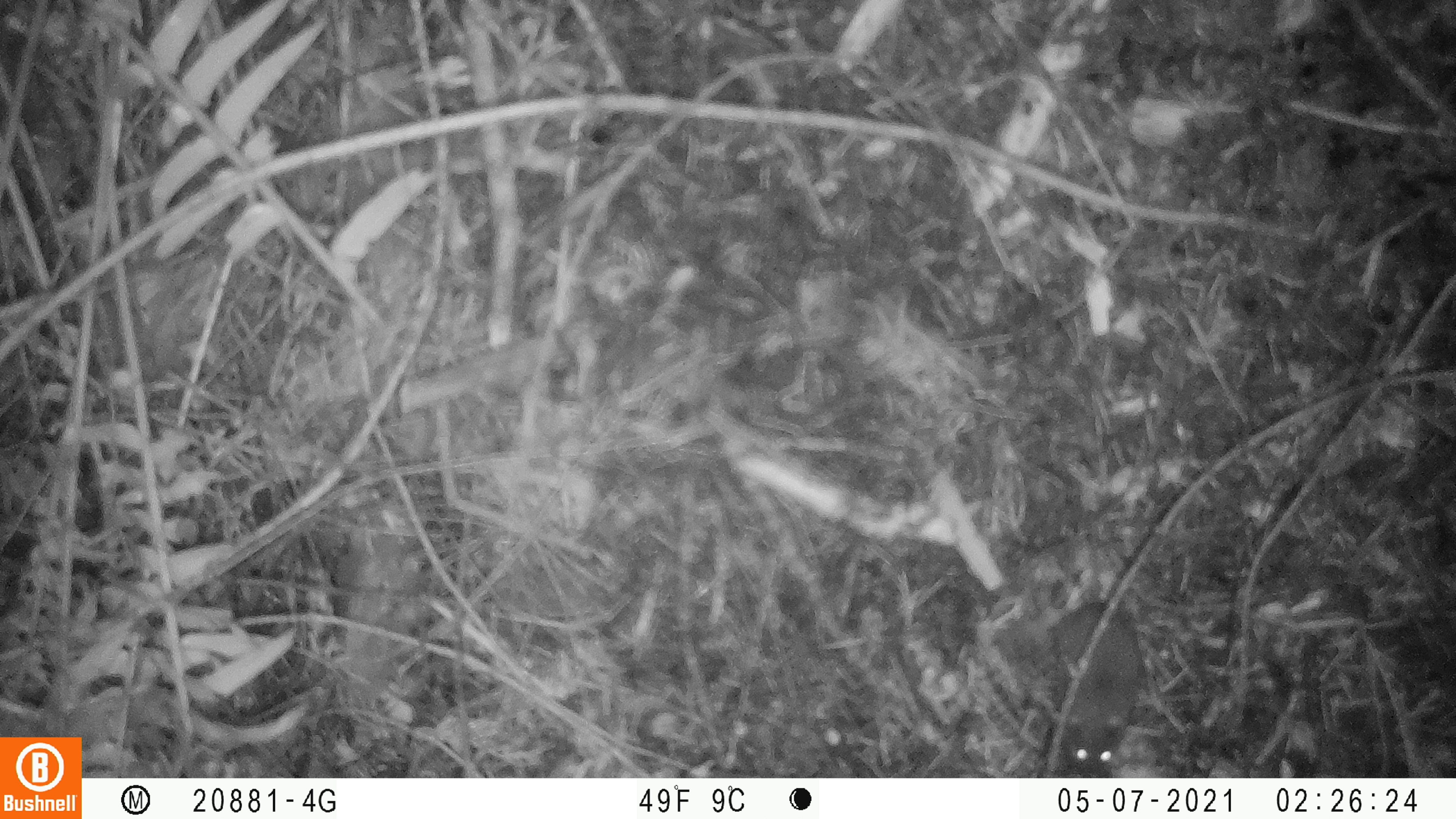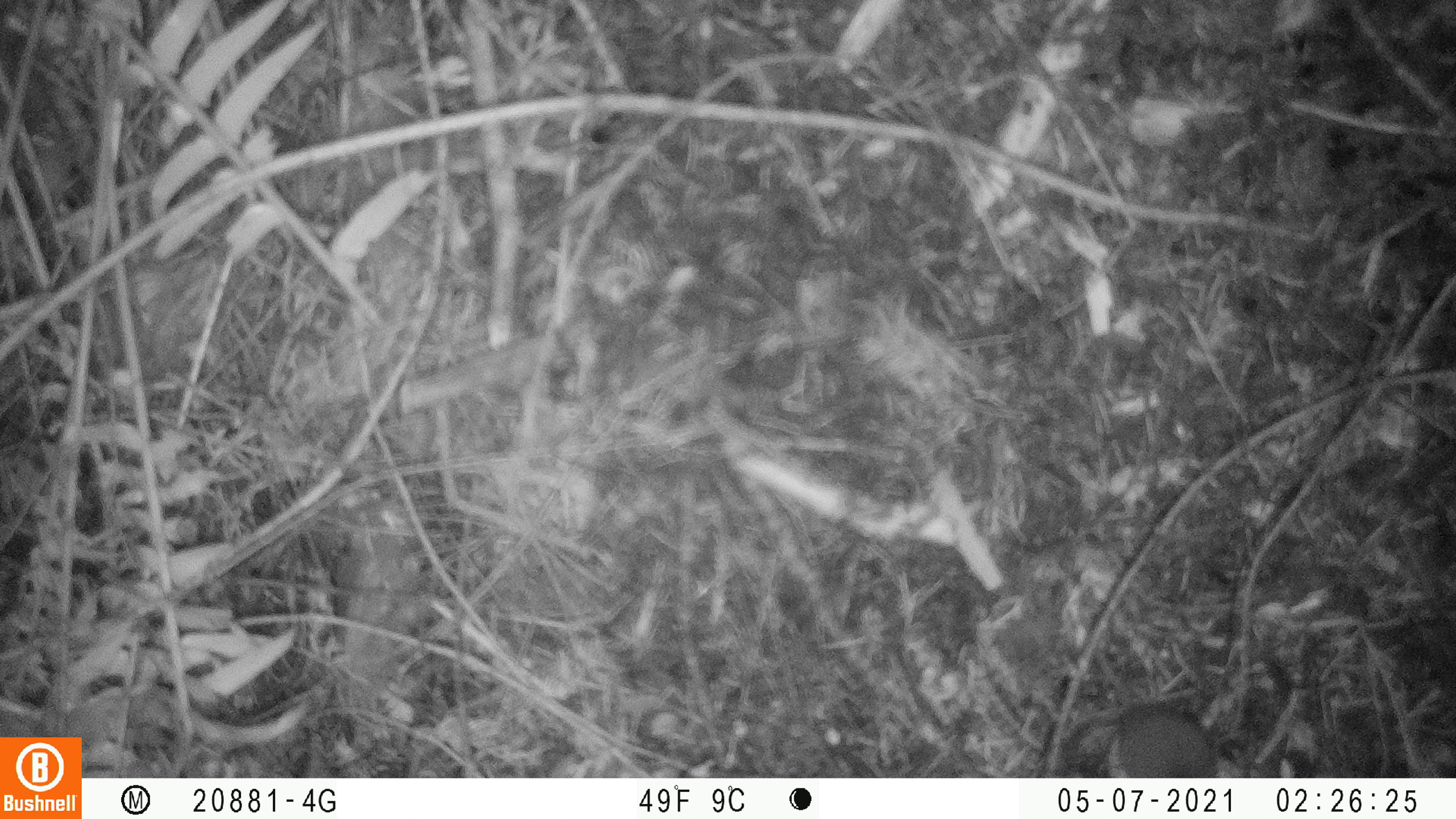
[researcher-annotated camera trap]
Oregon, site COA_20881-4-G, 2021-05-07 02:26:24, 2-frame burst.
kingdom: Animalia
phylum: Chordata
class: Mammalia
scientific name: Mammalia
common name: small mammal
Small mammal (Mammalia).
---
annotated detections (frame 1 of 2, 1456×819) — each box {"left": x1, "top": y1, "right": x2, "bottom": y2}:
small mammal: {"left": 1000, "top": 450, "right": 1164, "bottom": 778}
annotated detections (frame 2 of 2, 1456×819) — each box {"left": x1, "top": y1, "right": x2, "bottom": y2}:
small mammal: {"left": 1048, "top": 608, "right": 1313, "bottom": 776}